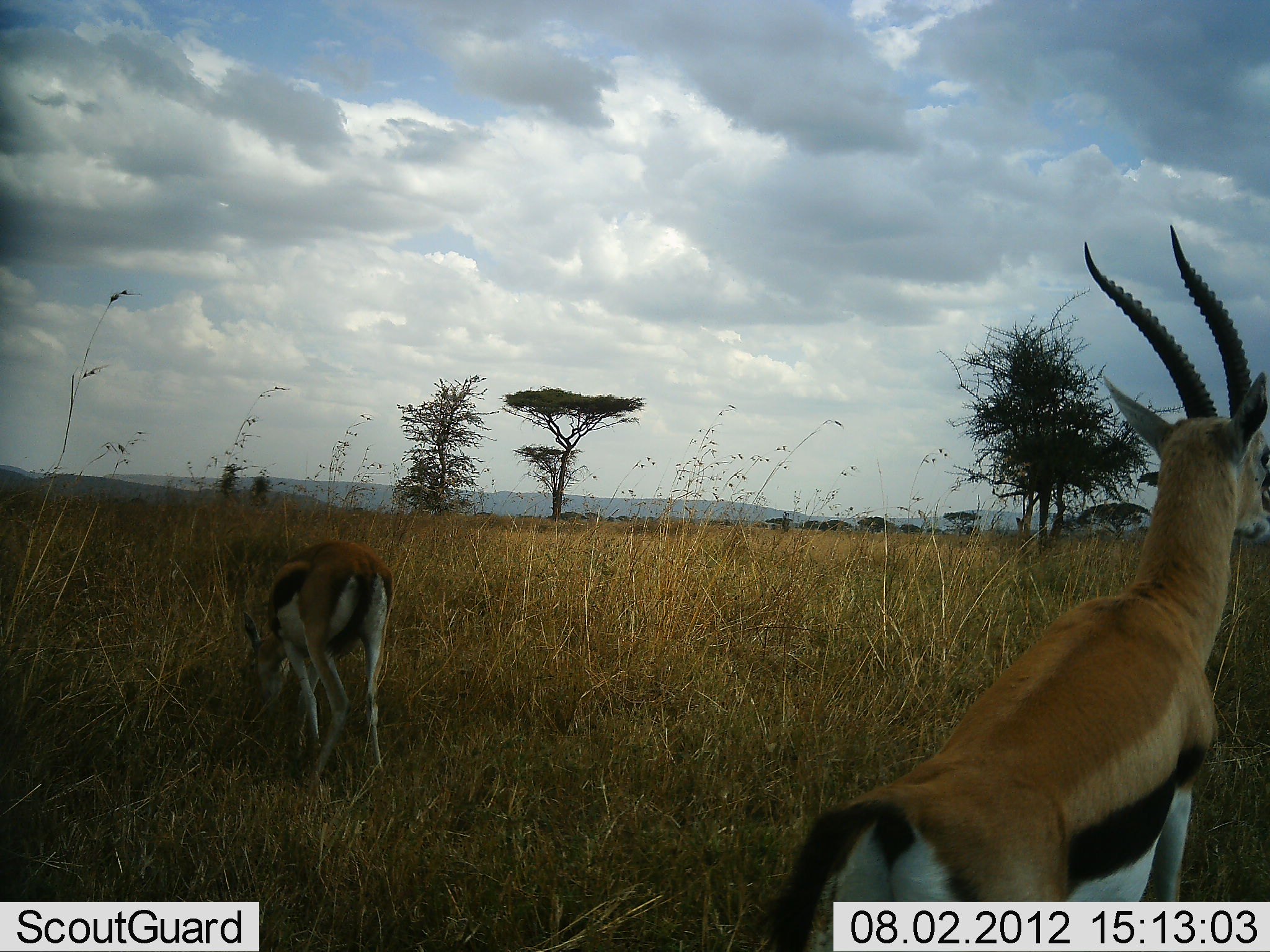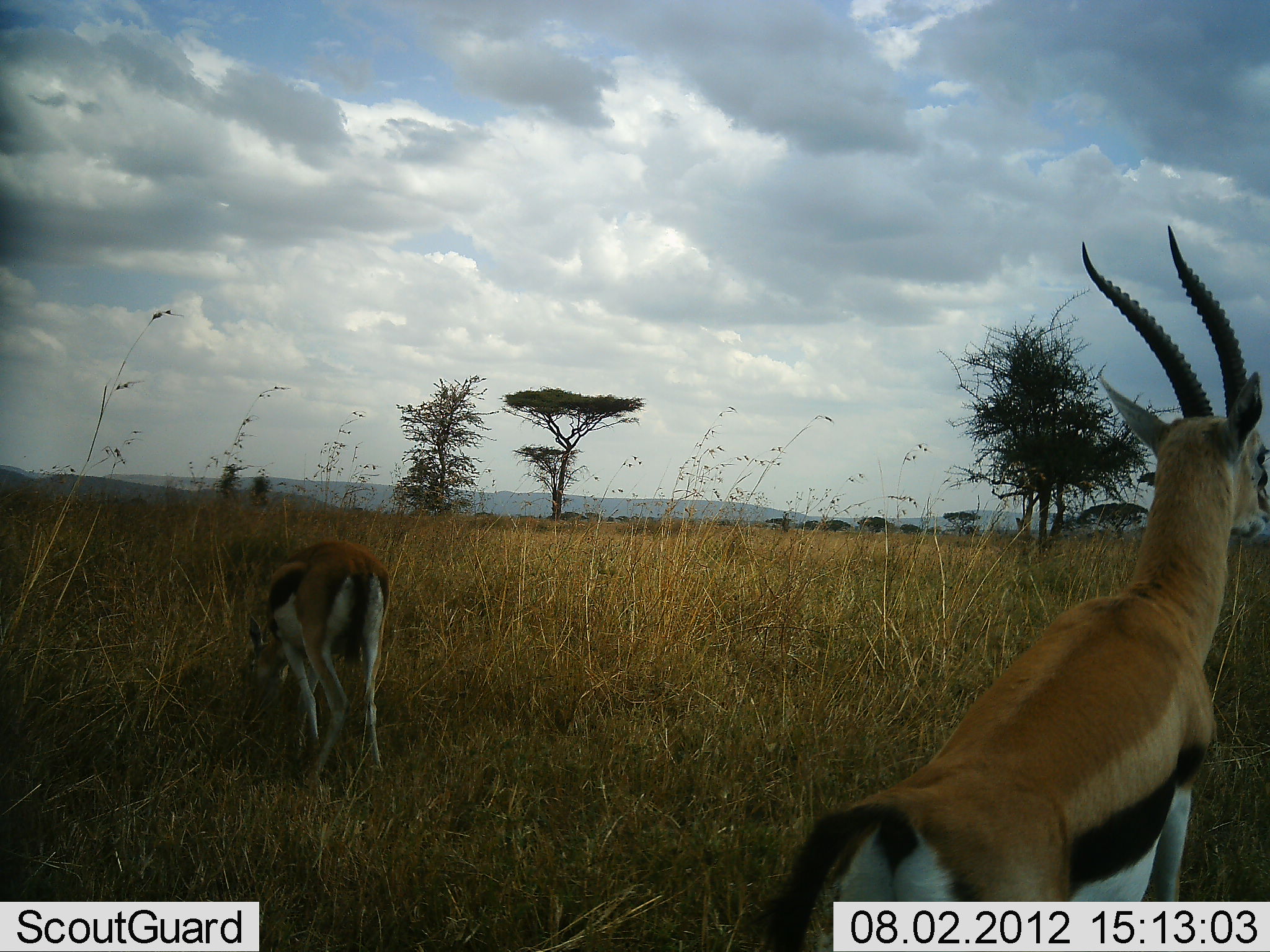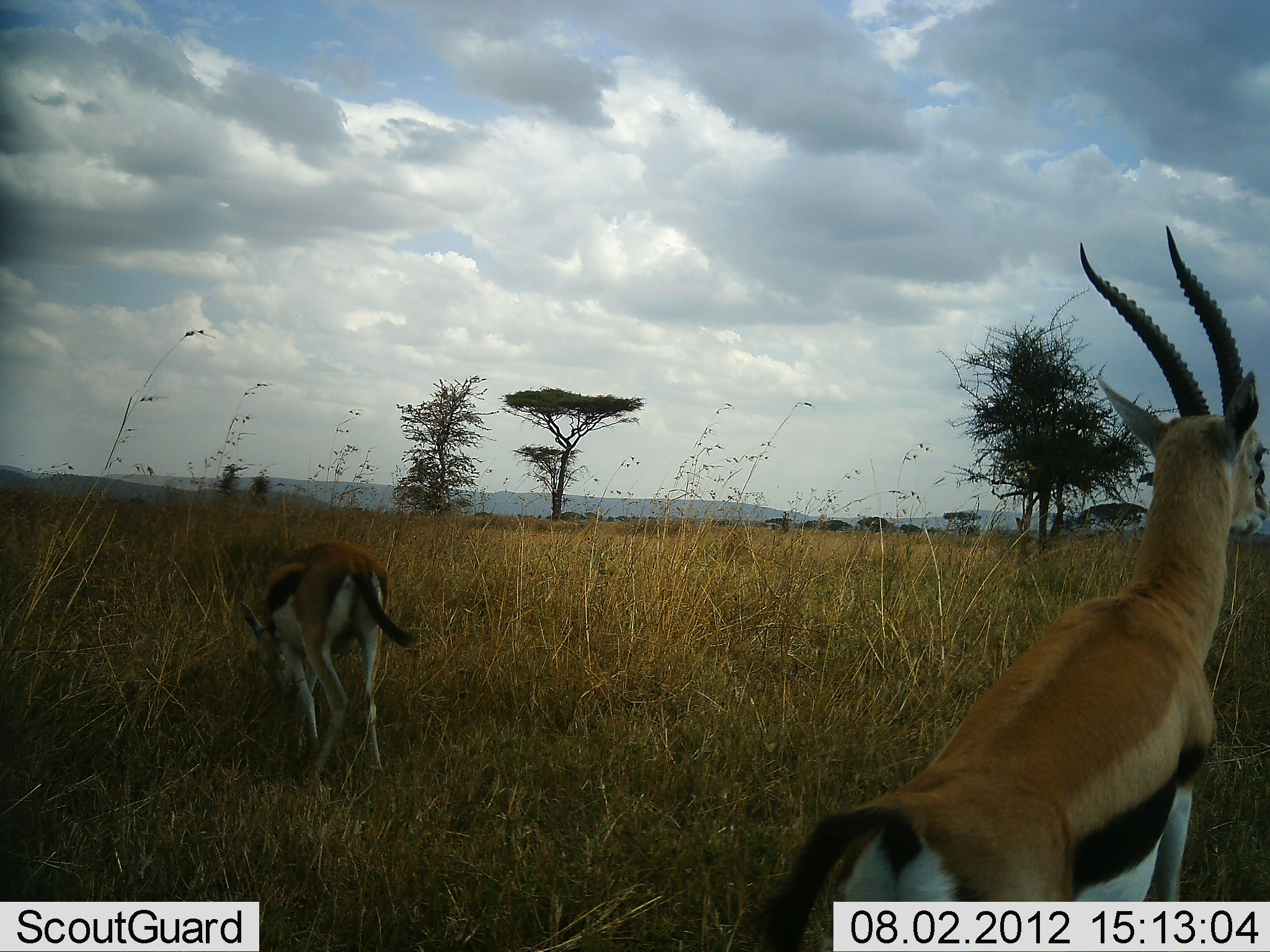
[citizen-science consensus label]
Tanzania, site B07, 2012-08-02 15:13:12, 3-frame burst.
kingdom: Animalia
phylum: Chordata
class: Mammalia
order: Artiodactyla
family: Bovidae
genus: Eudorcas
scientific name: Eudorcas thomsonii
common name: thomson's gazelle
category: gazellethomsons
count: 2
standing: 90%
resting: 10%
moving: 0%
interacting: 0%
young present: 0%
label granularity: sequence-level